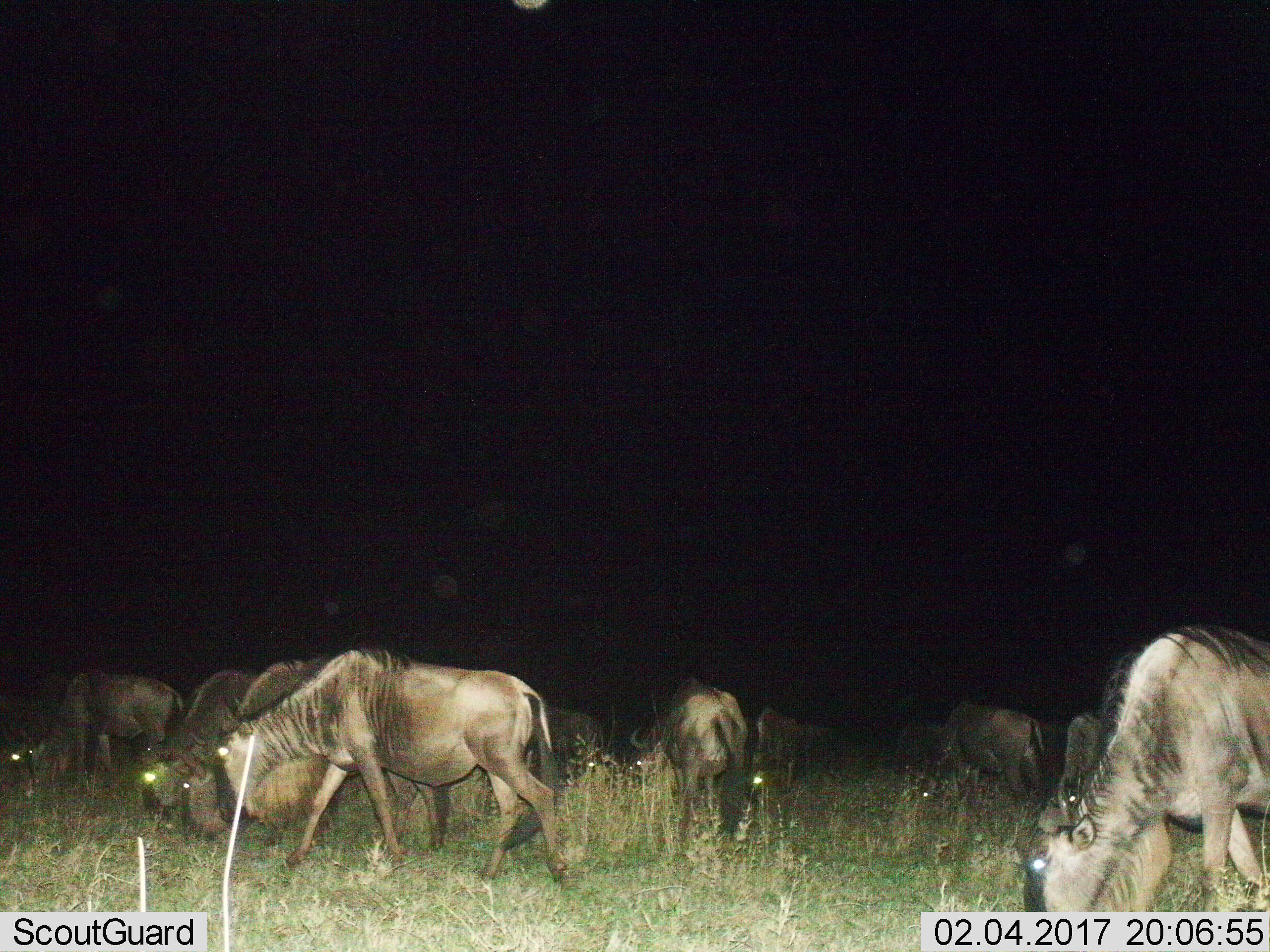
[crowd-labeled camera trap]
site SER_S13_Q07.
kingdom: Animalia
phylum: Chordata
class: Mammalia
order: Artiodactyla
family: Bovidae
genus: Connochaetes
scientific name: Connochaetes taurinus taurinus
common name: blue wildebeest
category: wildebeestblue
Wildebeestblue (blue wildebeest) (Connochaetes taurinus taurinus), count 11-50. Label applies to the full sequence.